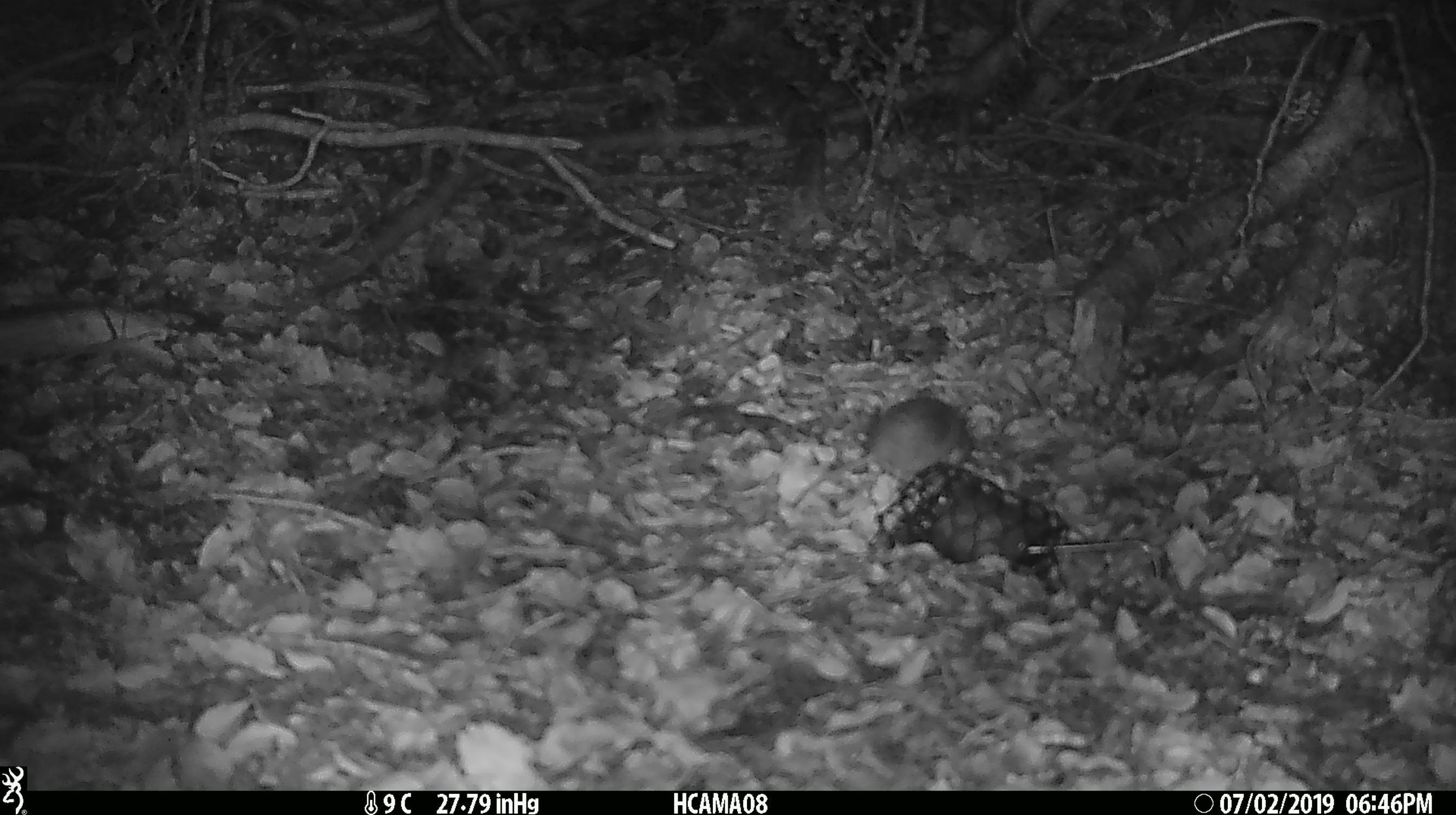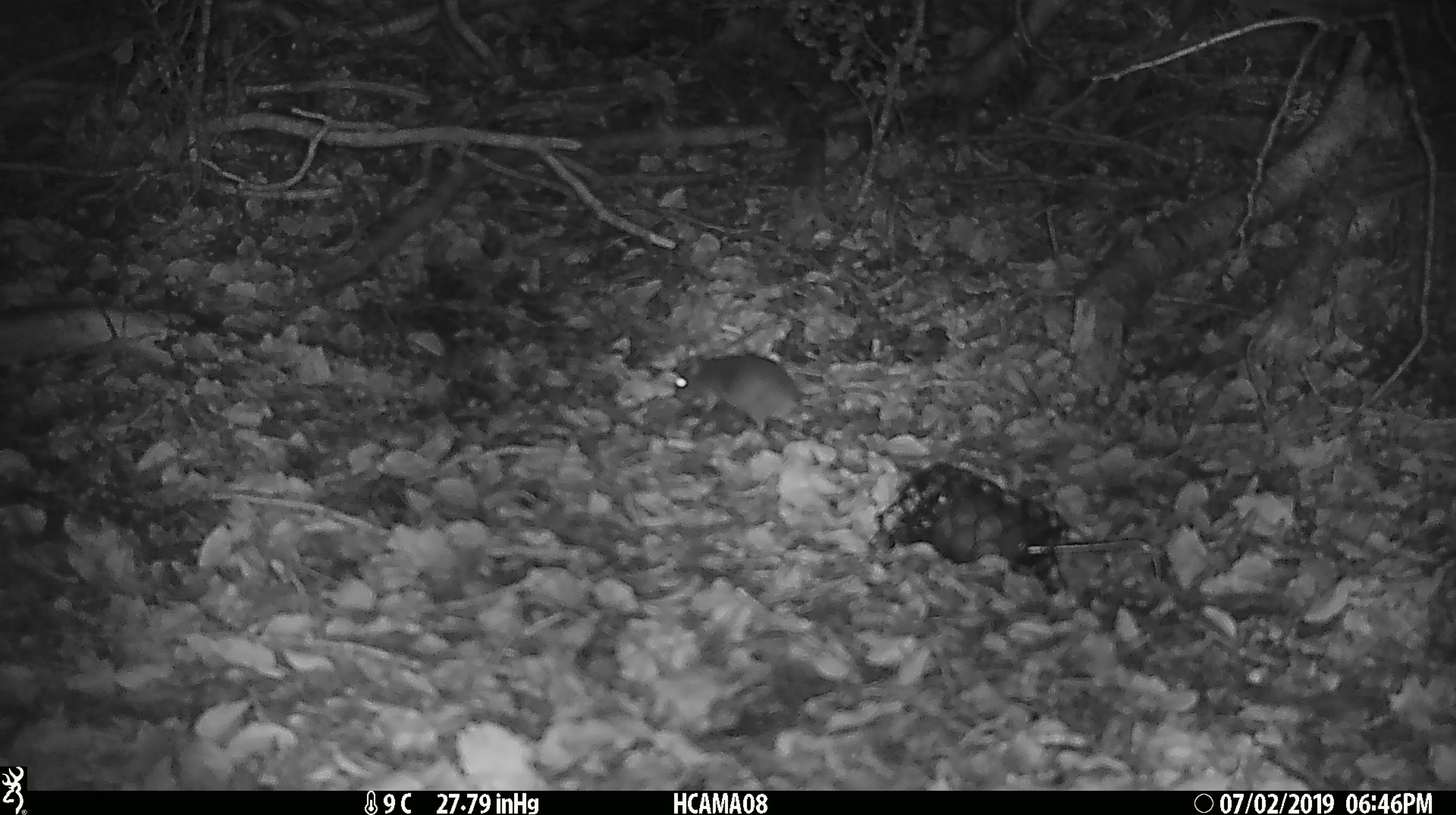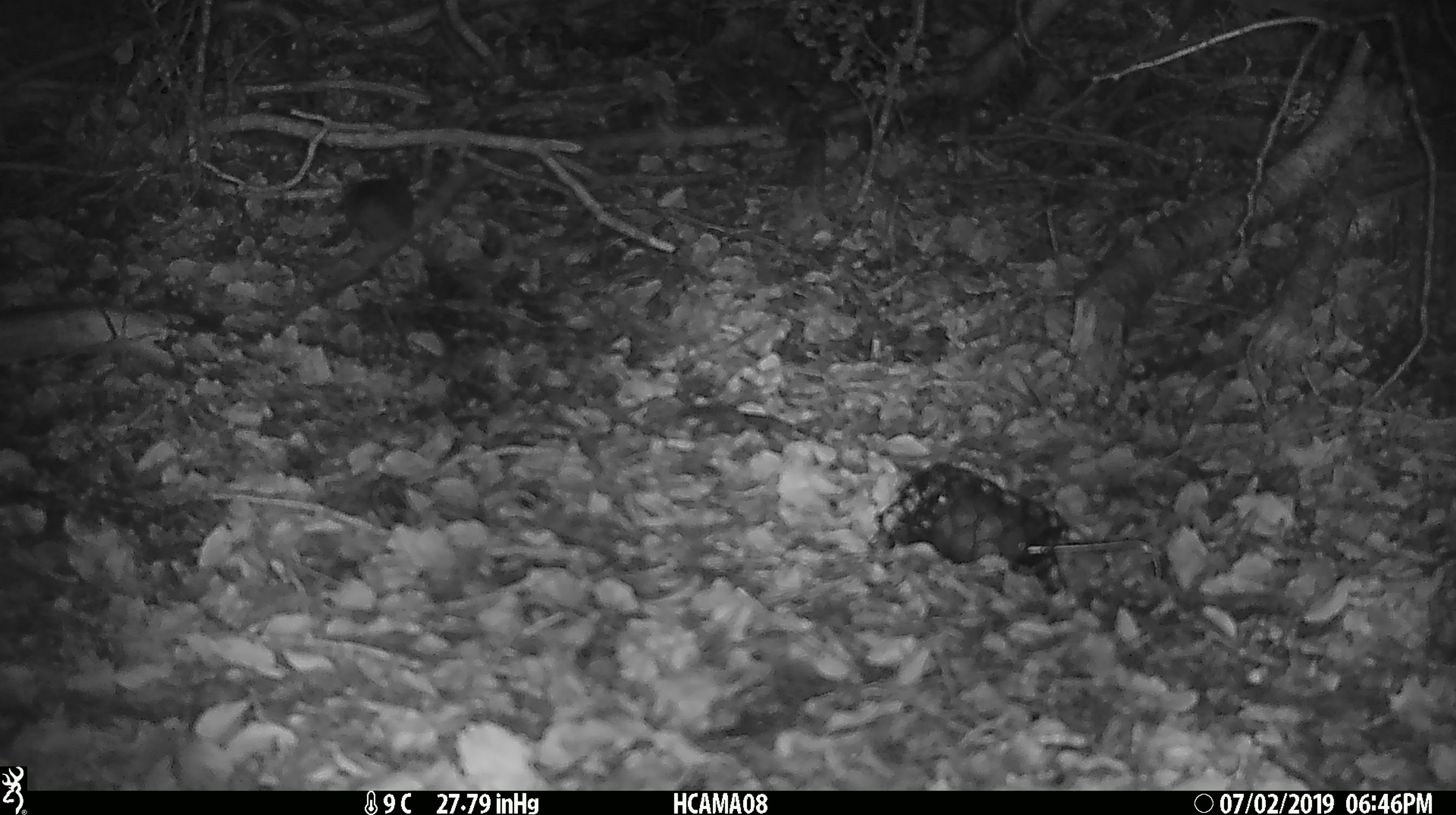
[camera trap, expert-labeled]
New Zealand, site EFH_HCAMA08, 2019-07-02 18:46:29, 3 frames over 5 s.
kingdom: Animalia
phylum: Chordata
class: Mammalia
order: Rodentia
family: Muridae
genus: Mus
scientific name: Mus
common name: mouse